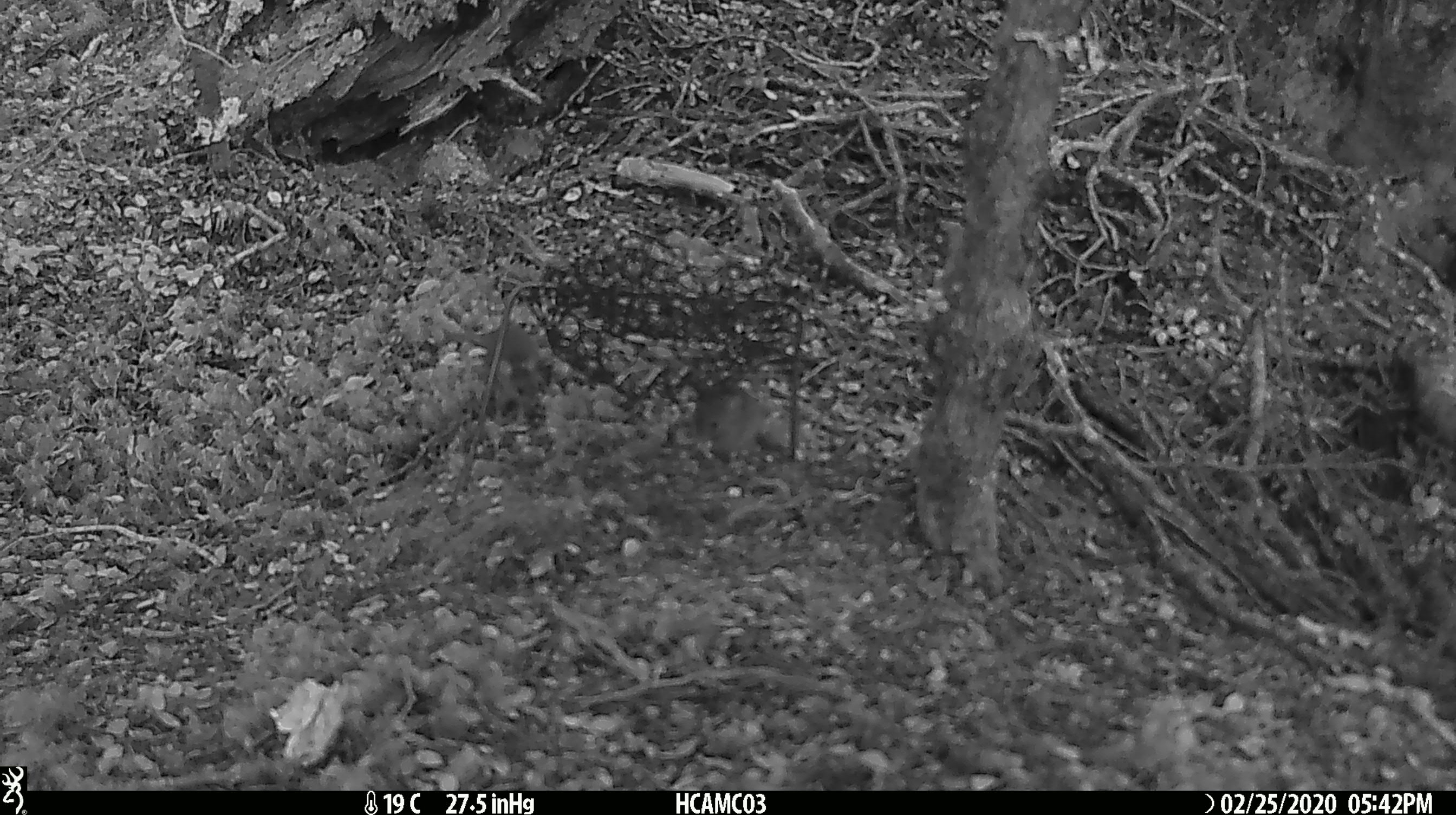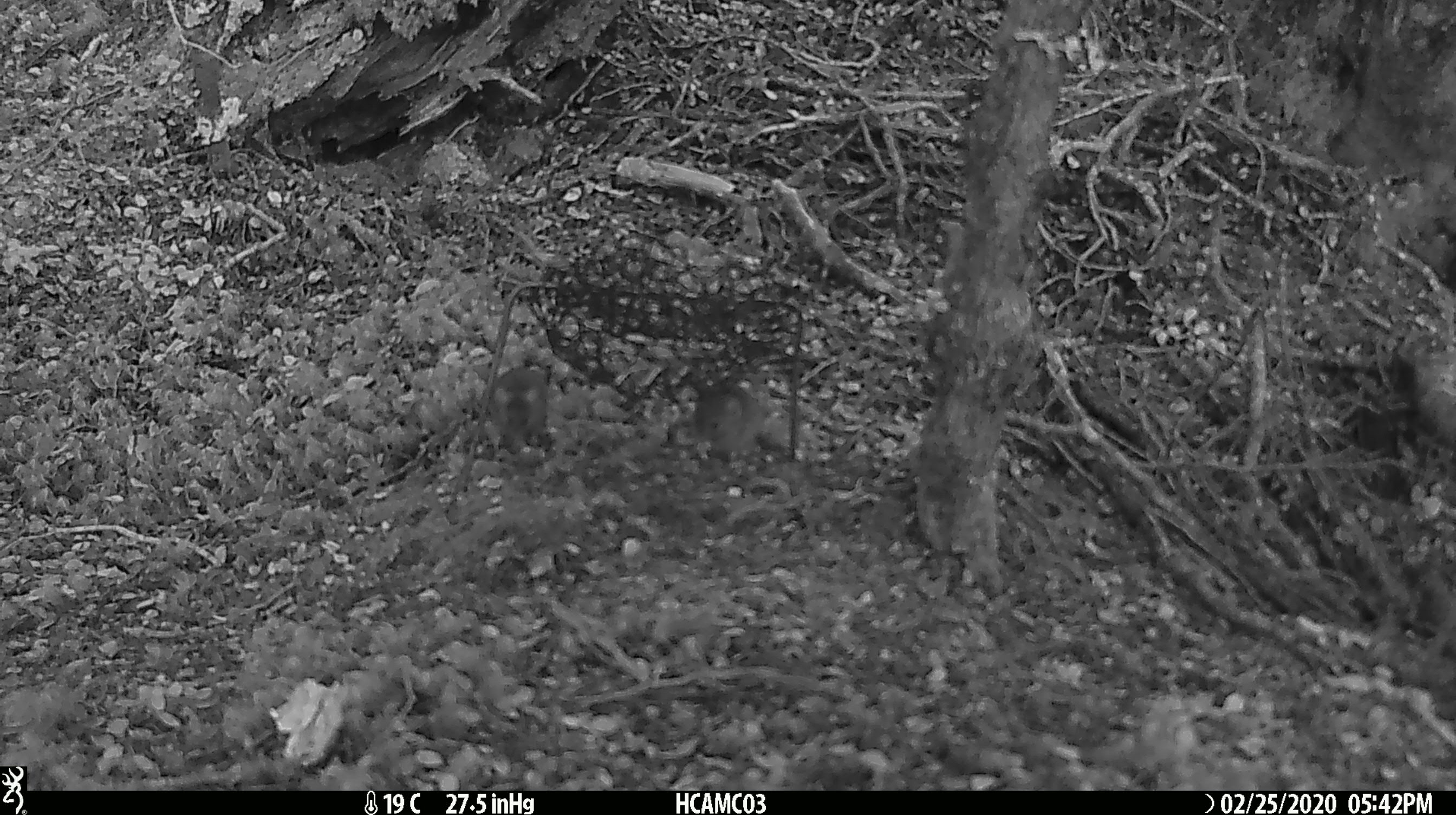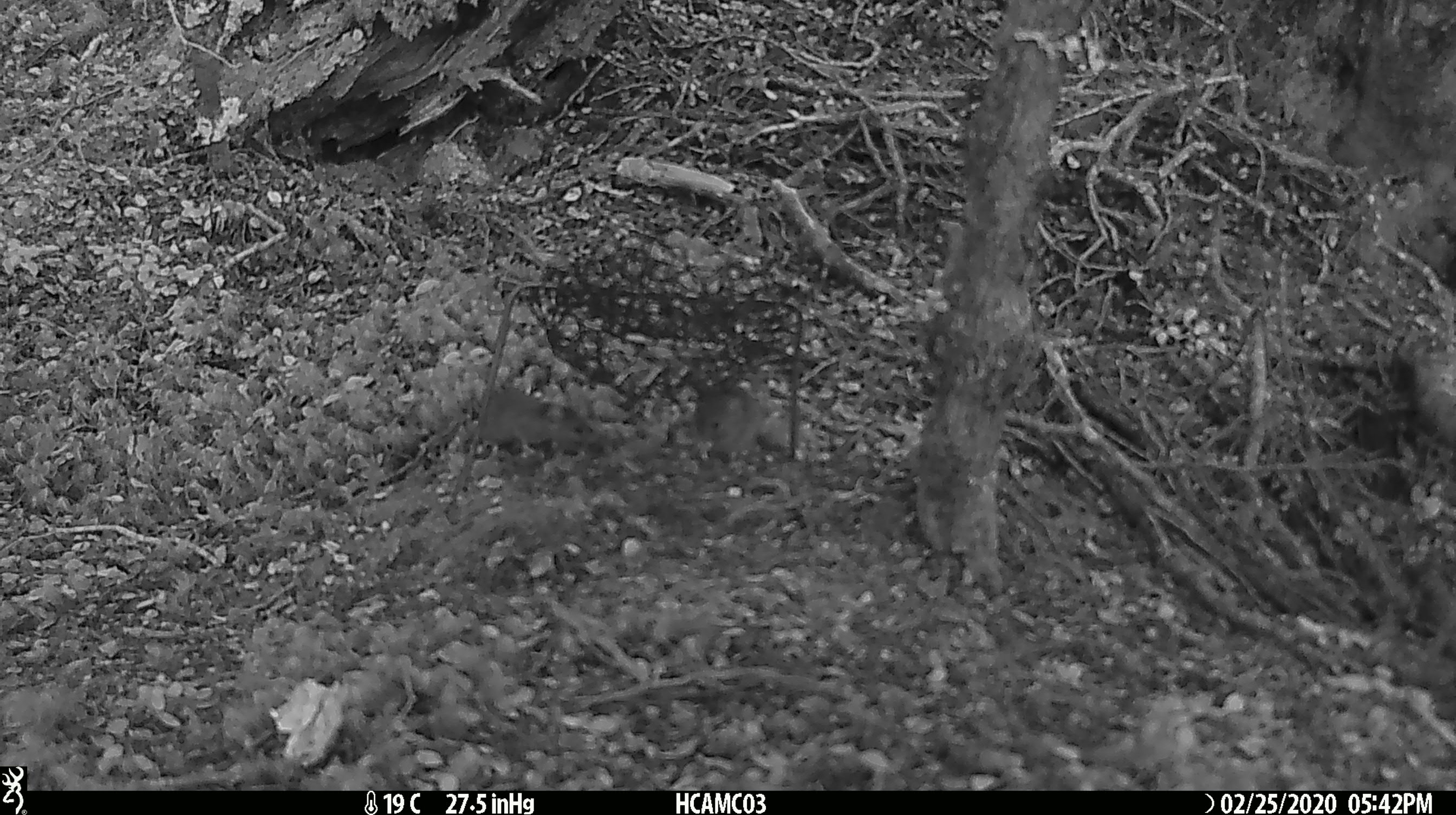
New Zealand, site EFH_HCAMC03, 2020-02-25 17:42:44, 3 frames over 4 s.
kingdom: Animalia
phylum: Chordata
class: Mammalia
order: Rodentia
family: Muridae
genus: Mus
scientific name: Mus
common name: mouse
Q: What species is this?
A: Mouse (Mus).